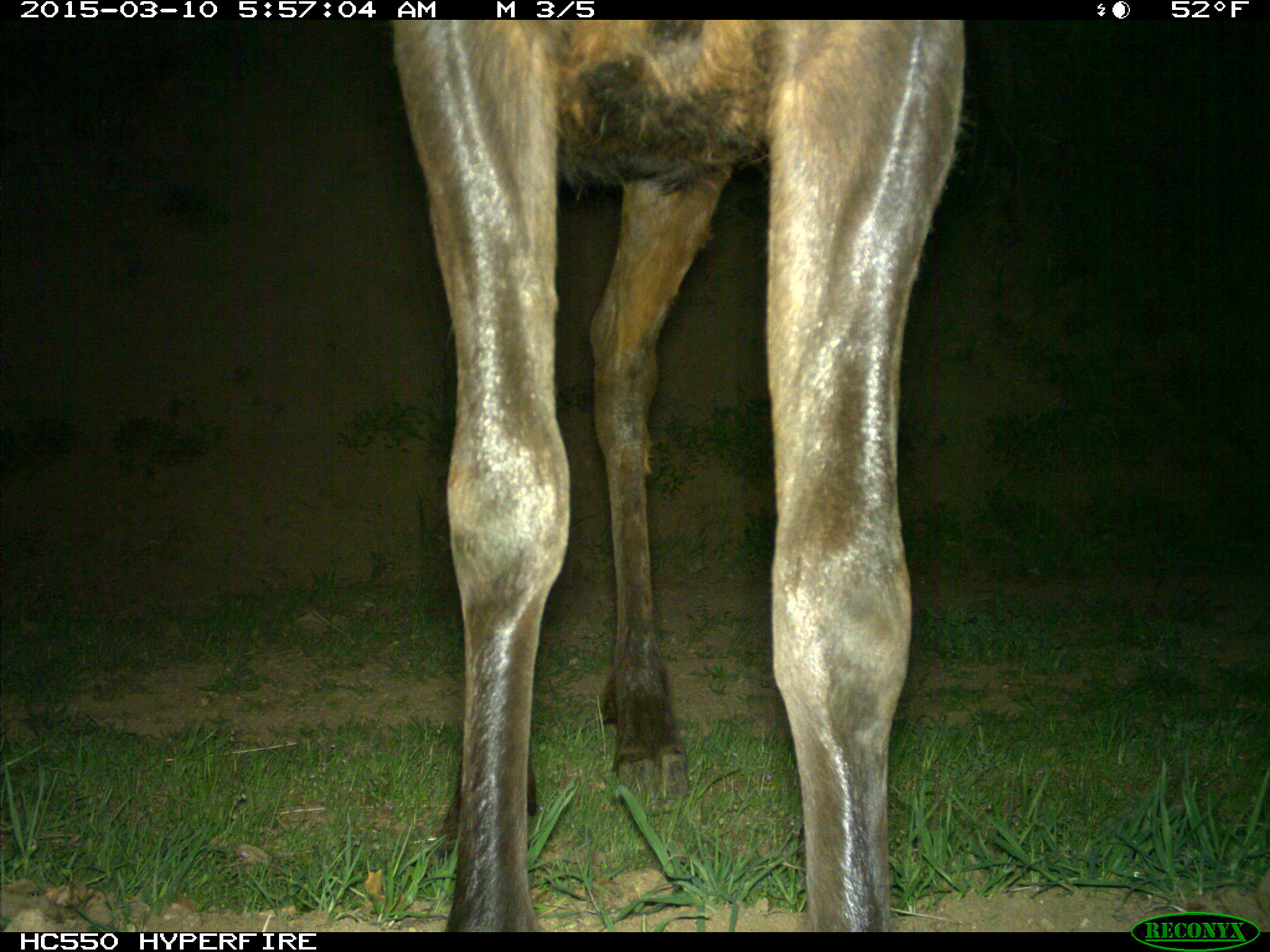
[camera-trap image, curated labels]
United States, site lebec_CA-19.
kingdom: Animalia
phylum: Chordata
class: Mammalia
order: Artiodactyla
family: Cervidae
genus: Cervus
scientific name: Cervus canadensis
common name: elk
Cervus canadensis (elk).